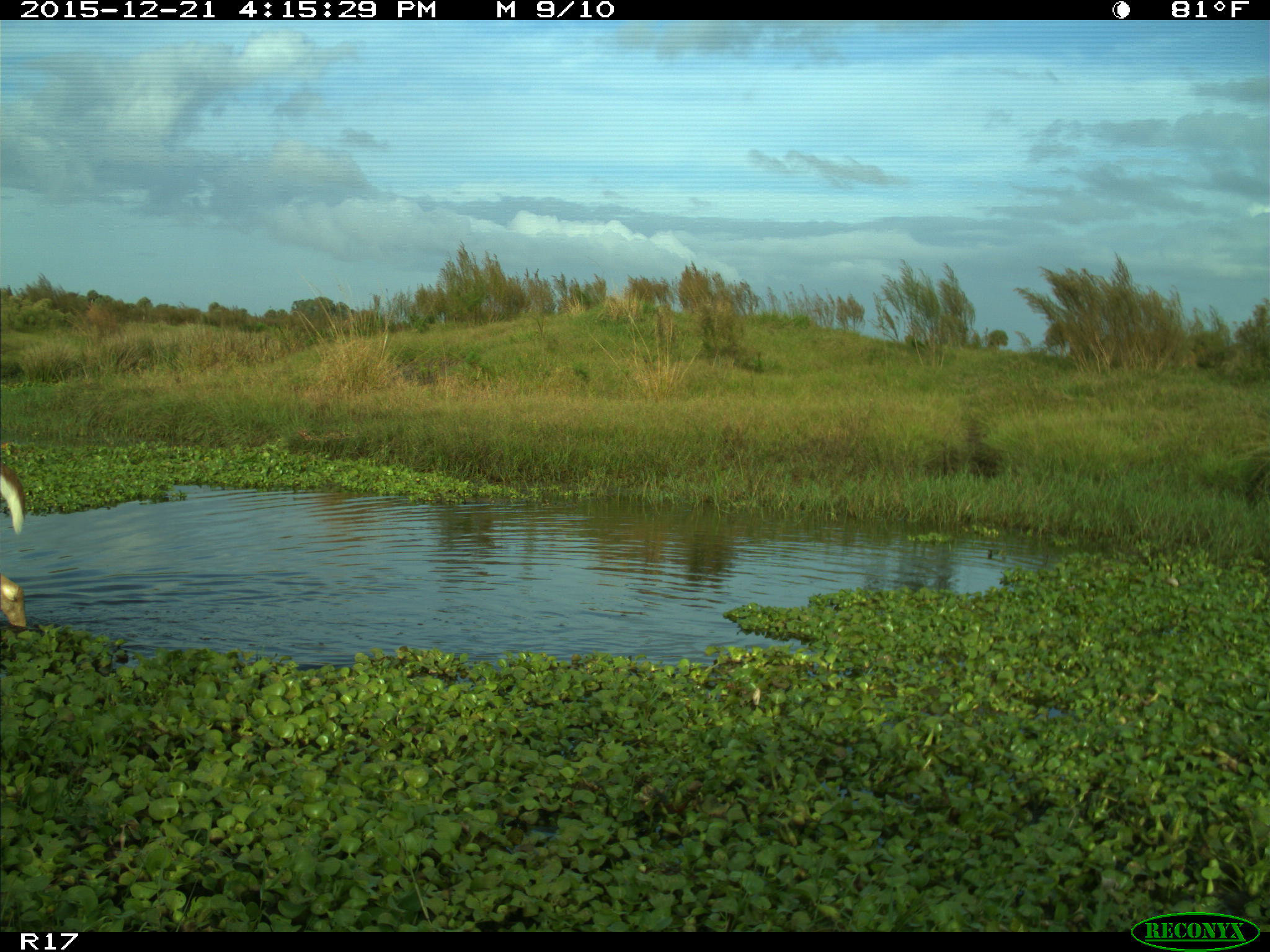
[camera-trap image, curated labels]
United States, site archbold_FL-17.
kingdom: Animalia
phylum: Chordata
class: Mammalia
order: Artiodactyla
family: Cervidae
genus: Odocoileus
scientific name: Odocoileus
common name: deer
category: unidentified deer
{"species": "unidentified deer (deer) (Odocoileus)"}